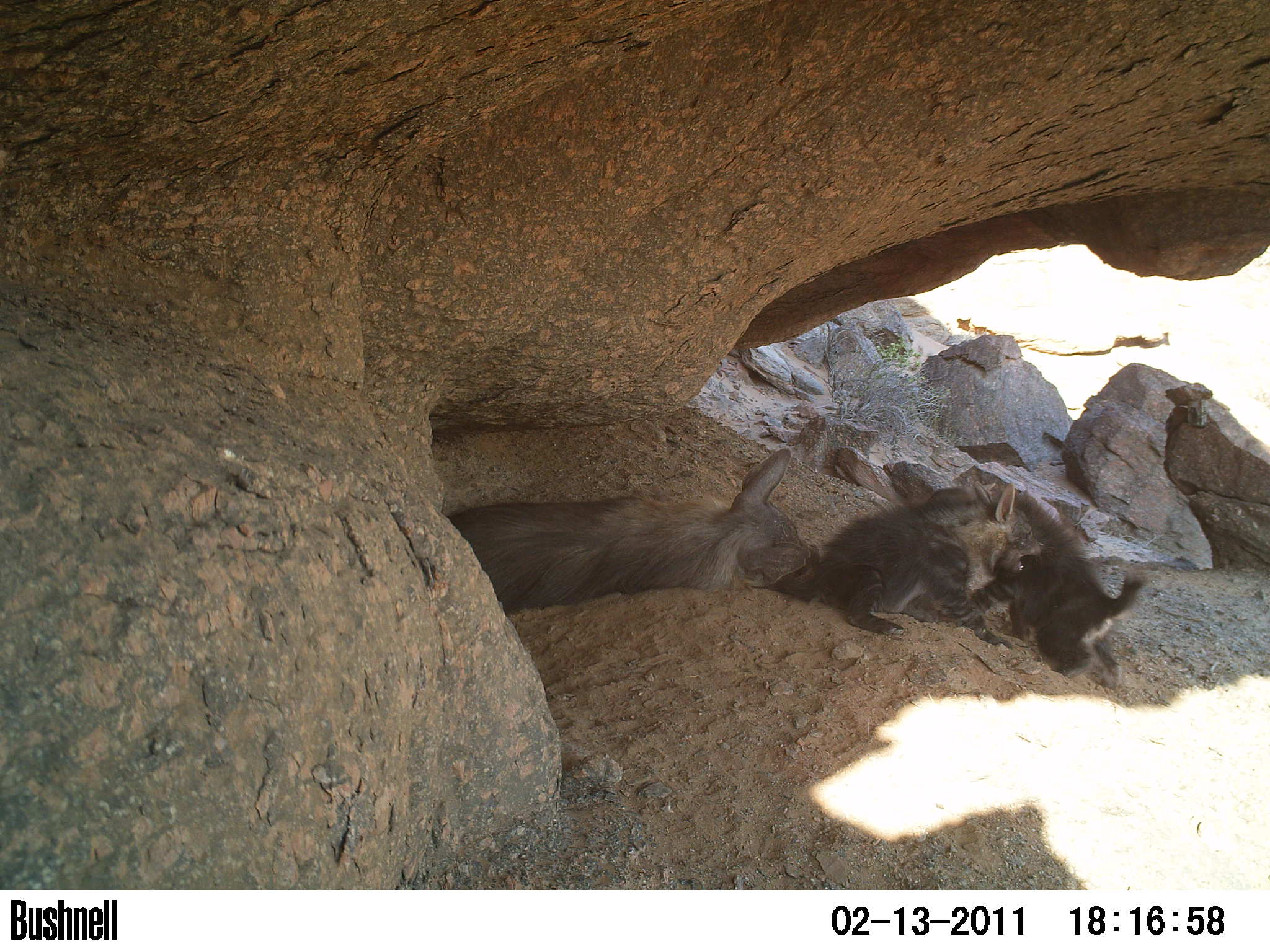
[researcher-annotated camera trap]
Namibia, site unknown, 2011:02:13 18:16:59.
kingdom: Animalia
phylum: Chordata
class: Mammalia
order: Carnivora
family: Hyaenidae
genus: Parahyaena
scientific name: Parahyaena brunnea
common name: brown hyena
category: hyaena brunnea